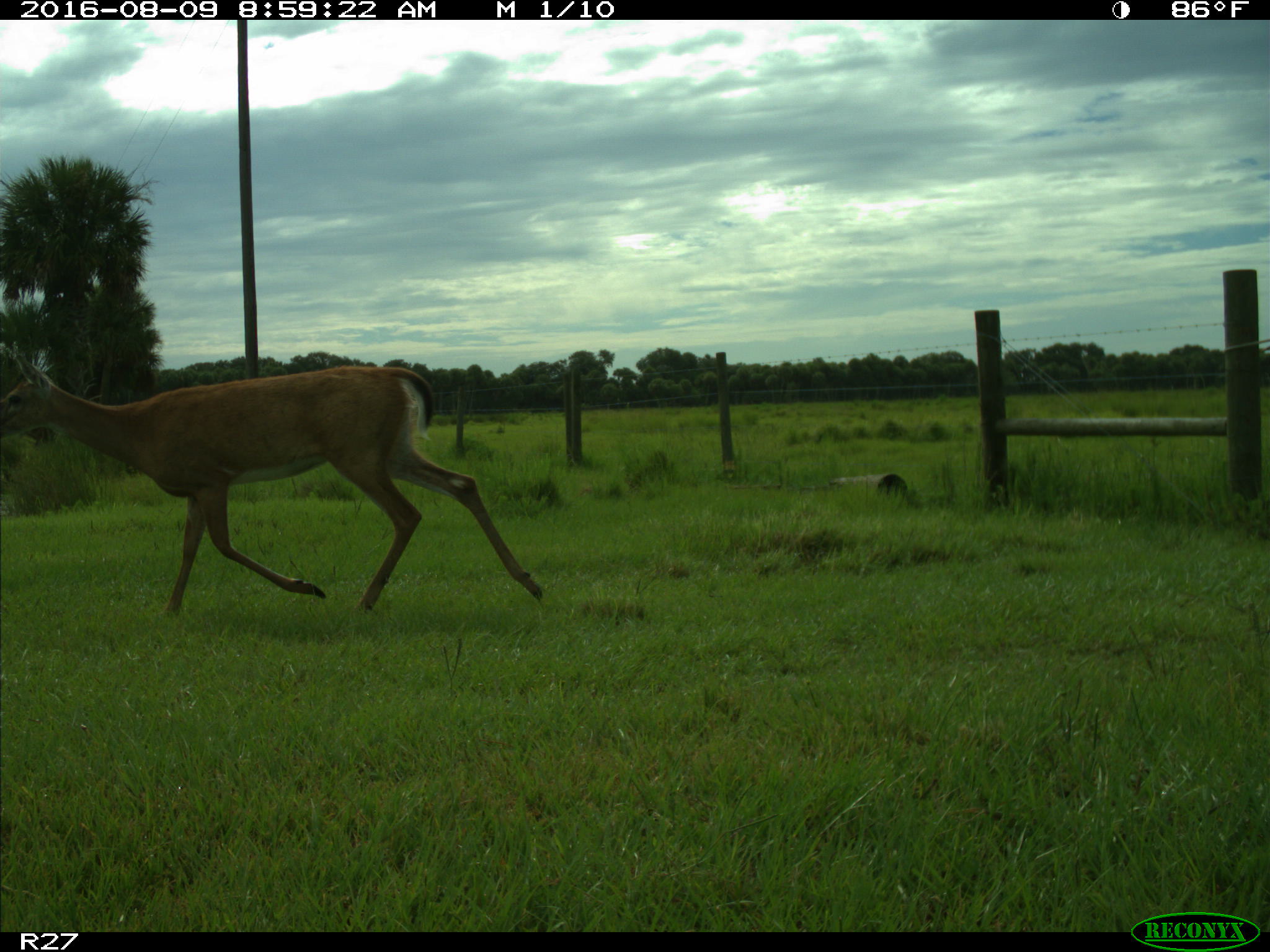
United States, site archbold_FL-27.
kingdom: Animalia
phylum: Chordata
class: Mammalia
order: Artiodactyla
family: Cervidae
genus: Odocoileus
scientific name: Odocoileus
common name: deer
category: unidentified deer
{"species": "unidentified deer (deer) (Odocoileus)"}